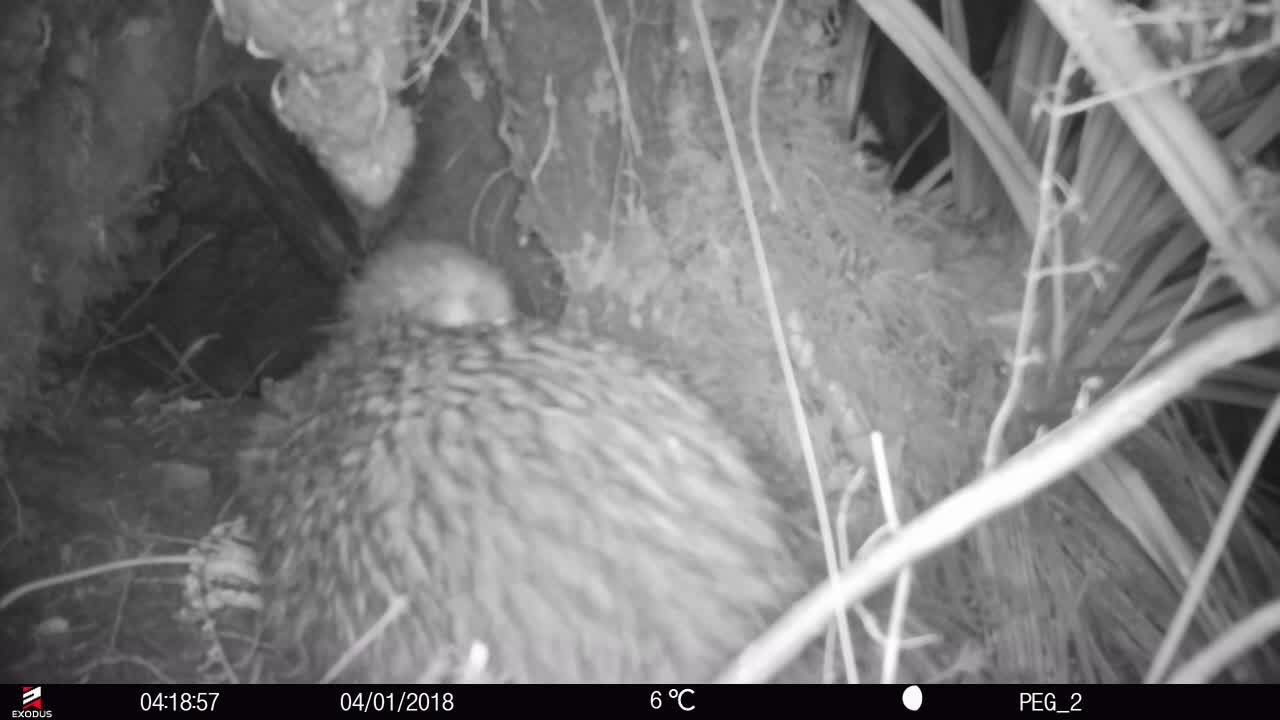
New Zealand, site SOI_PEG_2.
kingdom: Animalia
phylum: Chordata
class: Aves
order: Apterygiformes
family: Apterygidae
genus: Apteryx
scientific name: Apteryx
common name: kiwi